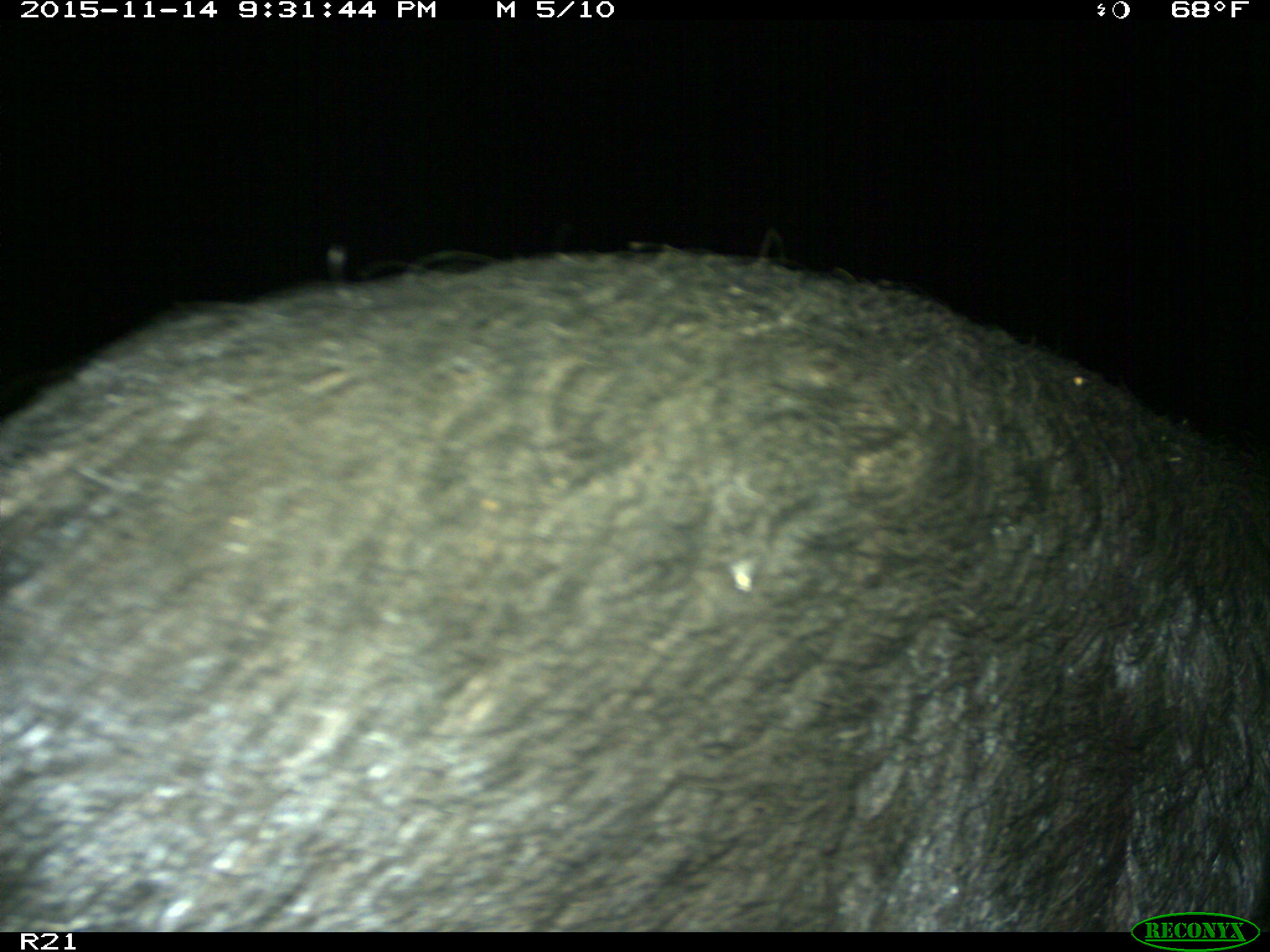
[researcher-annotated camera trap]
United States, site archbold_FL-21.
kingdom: Animalia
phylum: Chordata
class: Mammalia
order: Artiodactyla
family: Suidae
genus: Sus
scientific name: Sus scrofa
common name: wild boar